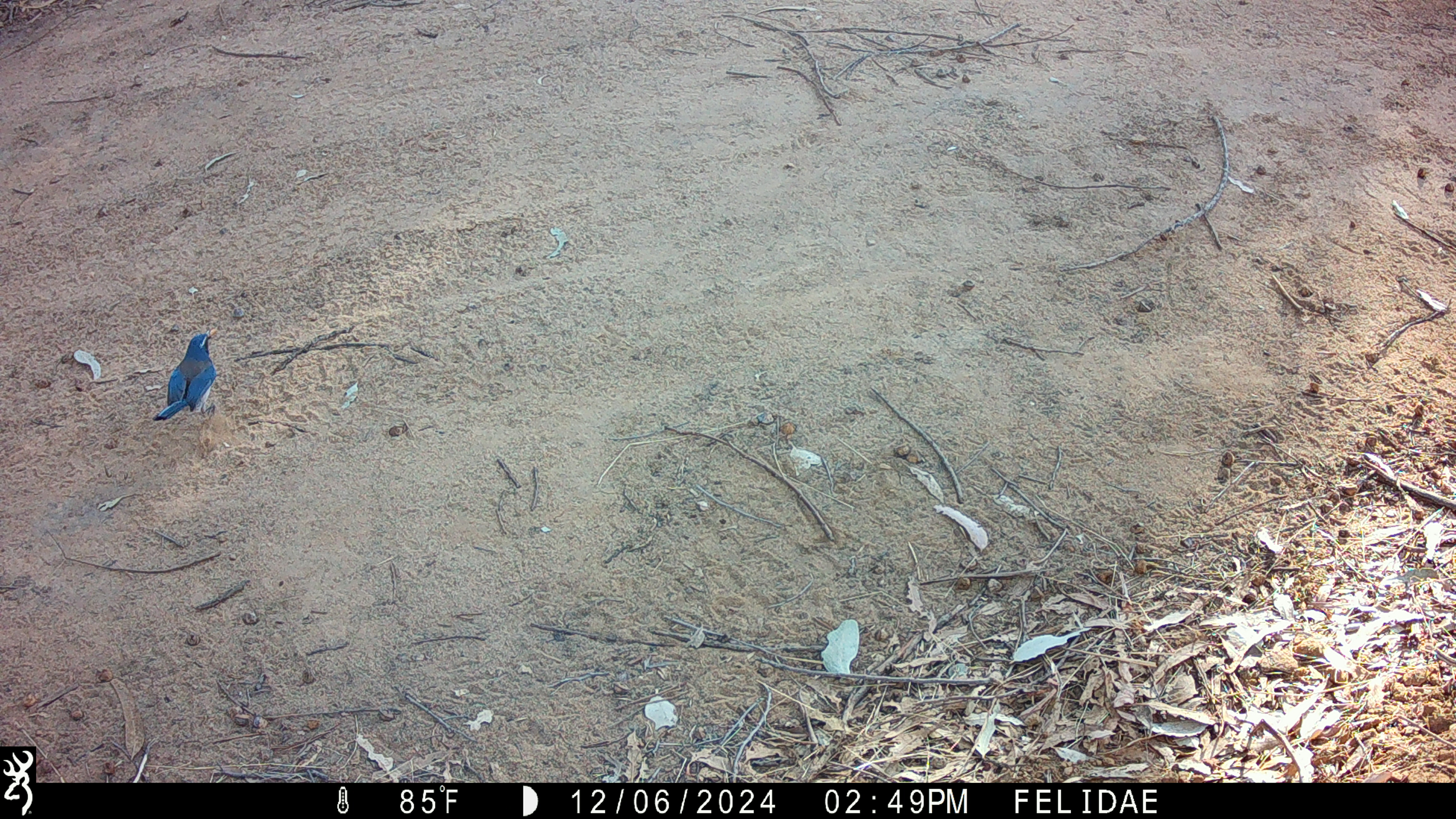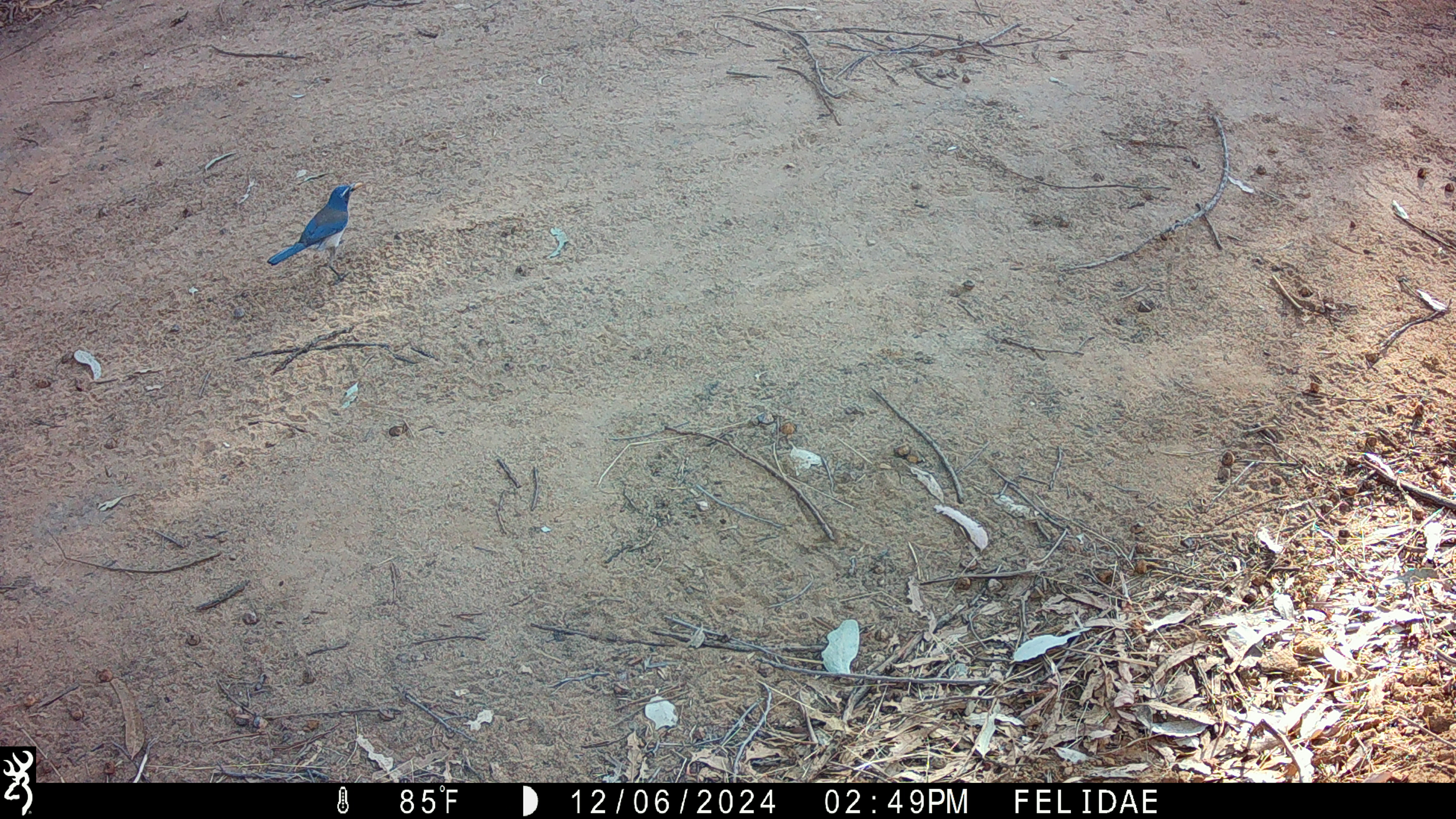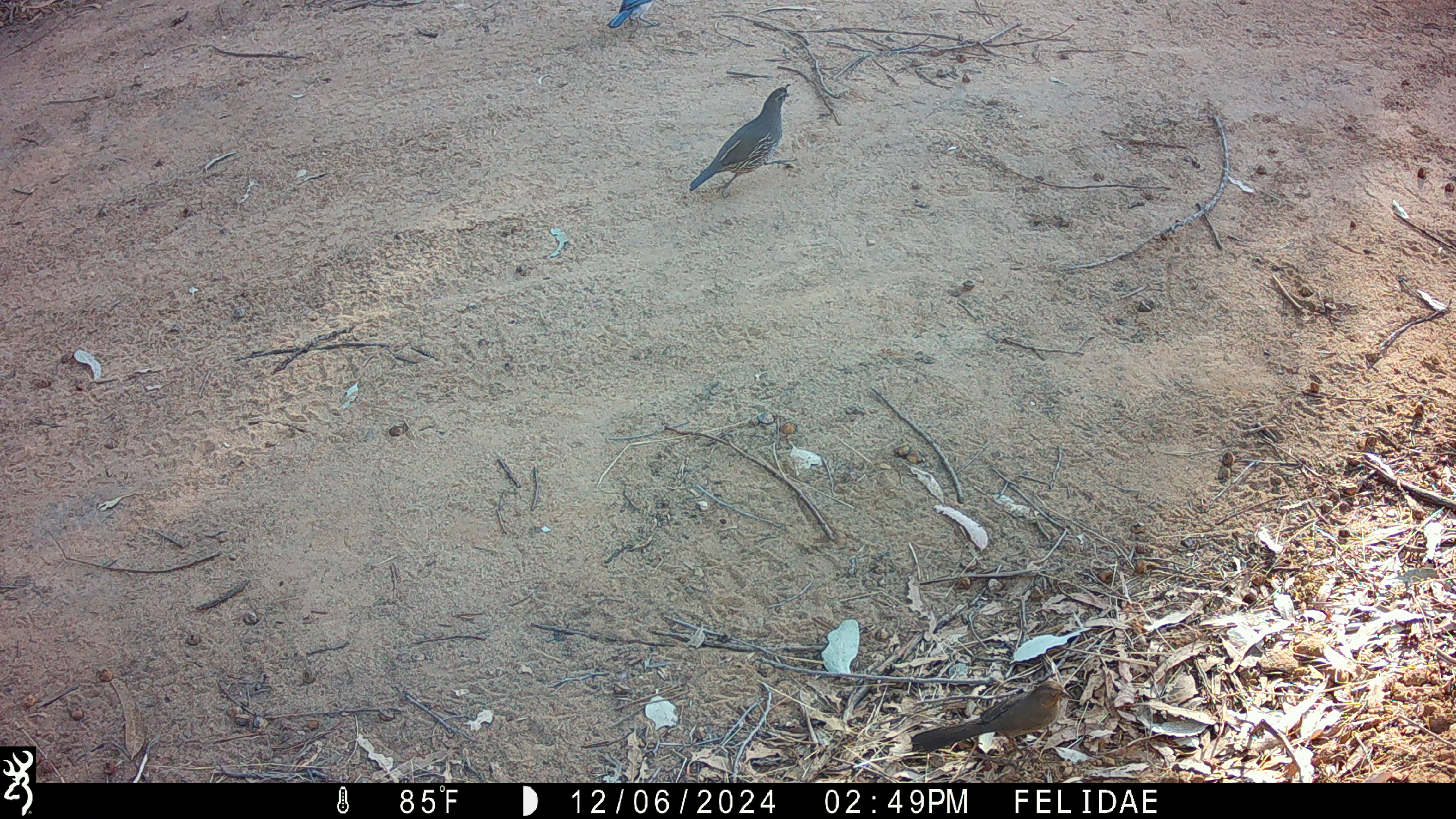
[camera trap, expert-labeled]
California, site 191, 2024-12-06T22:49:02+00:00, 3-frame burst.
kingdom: Animalia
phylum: Chordata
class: Aves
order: Passeriformes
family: Corvidae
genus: Aphelocoma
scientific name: Aphelocoma californica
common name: california scrub jay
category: western scrub-jay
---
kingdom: Animalia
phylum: Chordata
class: Aves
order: Galliformes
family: Odontophoridae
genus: Callipepla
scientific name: Callipepla californica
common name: california quail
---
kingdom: Animalia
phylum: Chordata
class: Aves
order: Passeriformes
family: Passerellidae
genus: Melozone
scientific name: Melozone crissalis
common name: california towhee